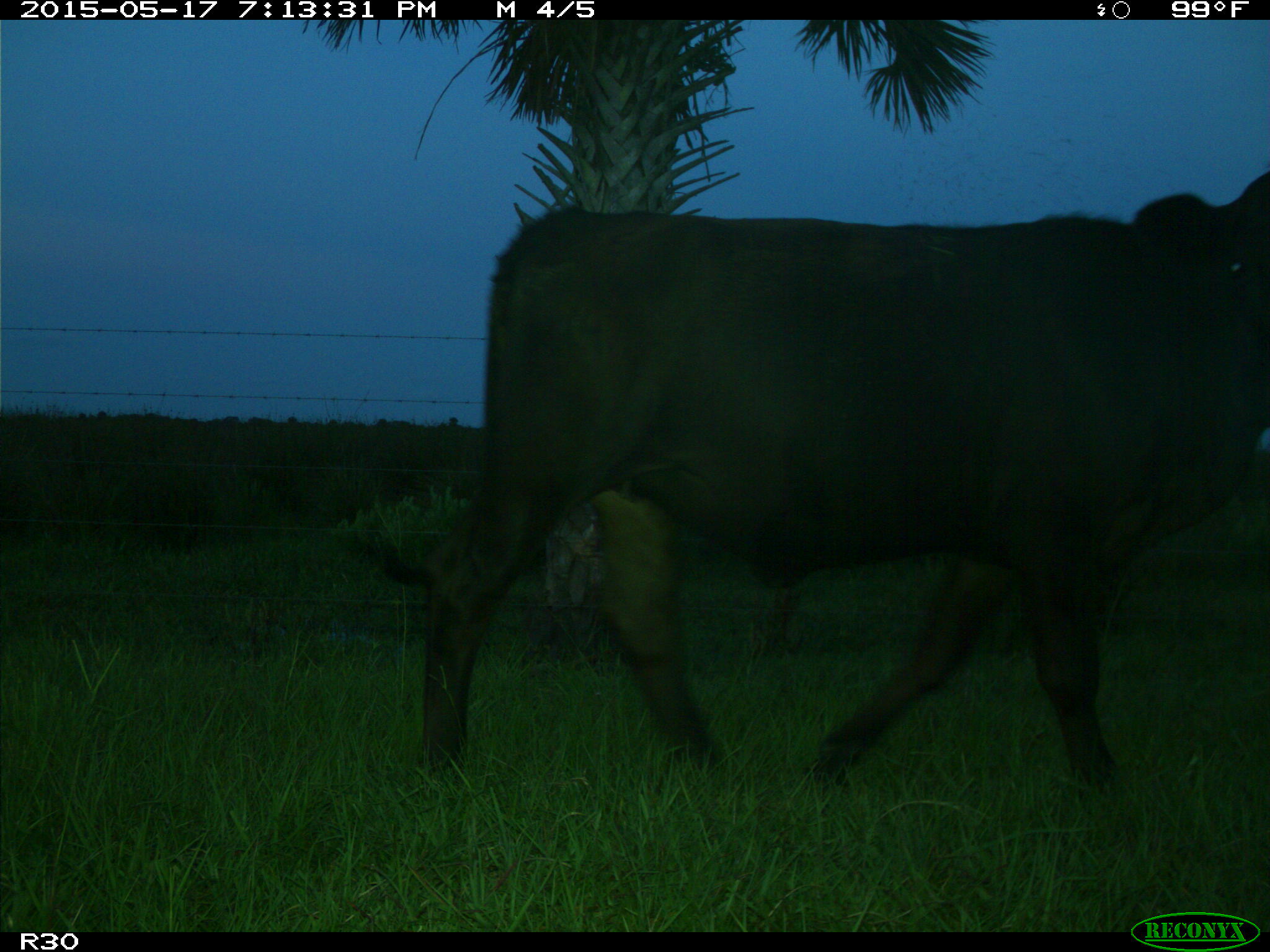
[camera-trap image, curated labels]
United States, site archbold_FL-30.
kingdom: Animalia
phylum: Chordata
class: Mammalia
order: Artiodactyla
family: Bovidae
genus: Bos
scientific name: Bos taurus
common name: domestic cow